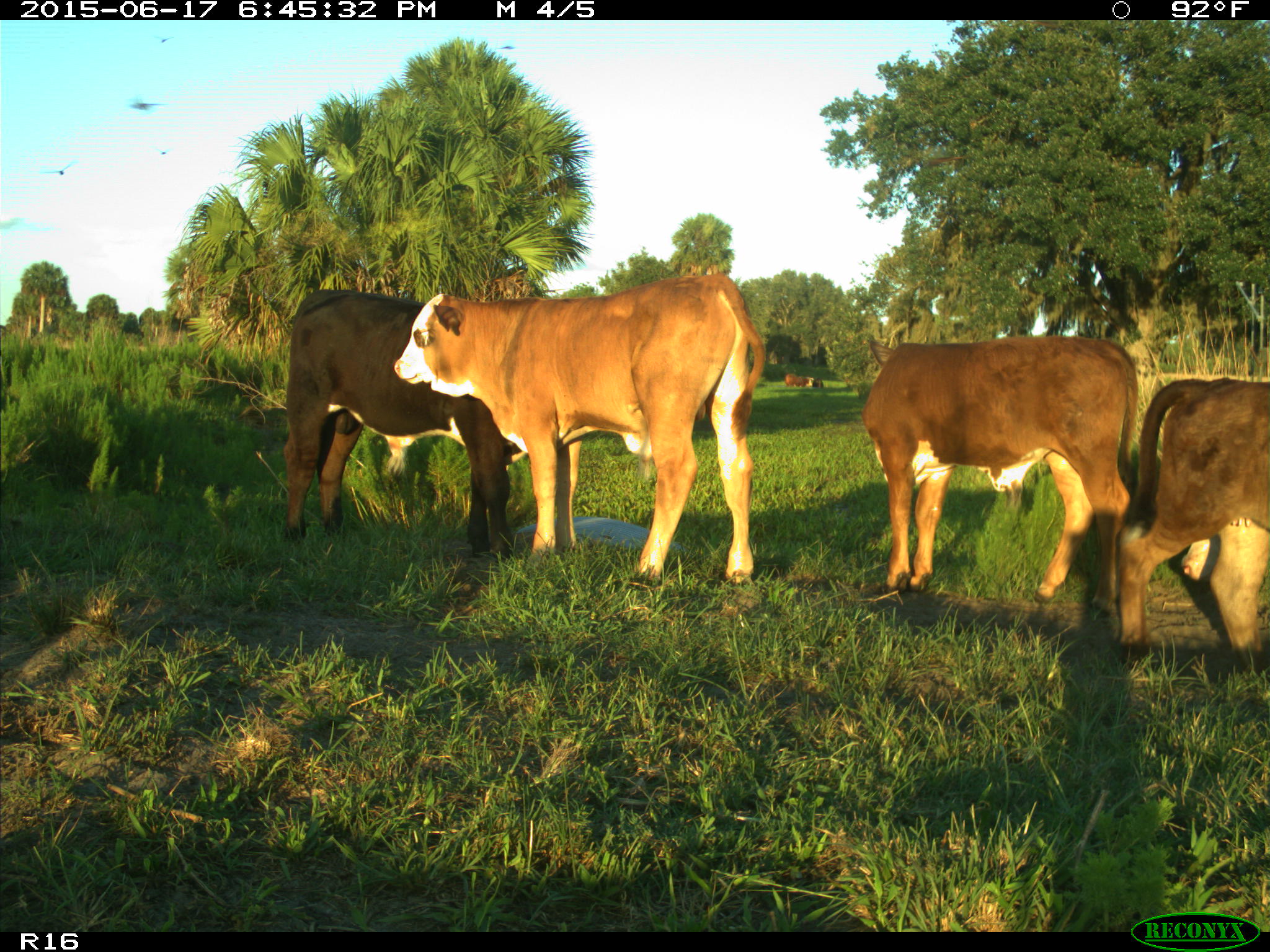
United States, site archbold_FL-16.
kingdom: Animalia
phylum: Chordata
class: Mammalia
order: Artiodactyla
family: Bovidae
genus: Bos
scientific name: Bos taurus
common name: domestic cow